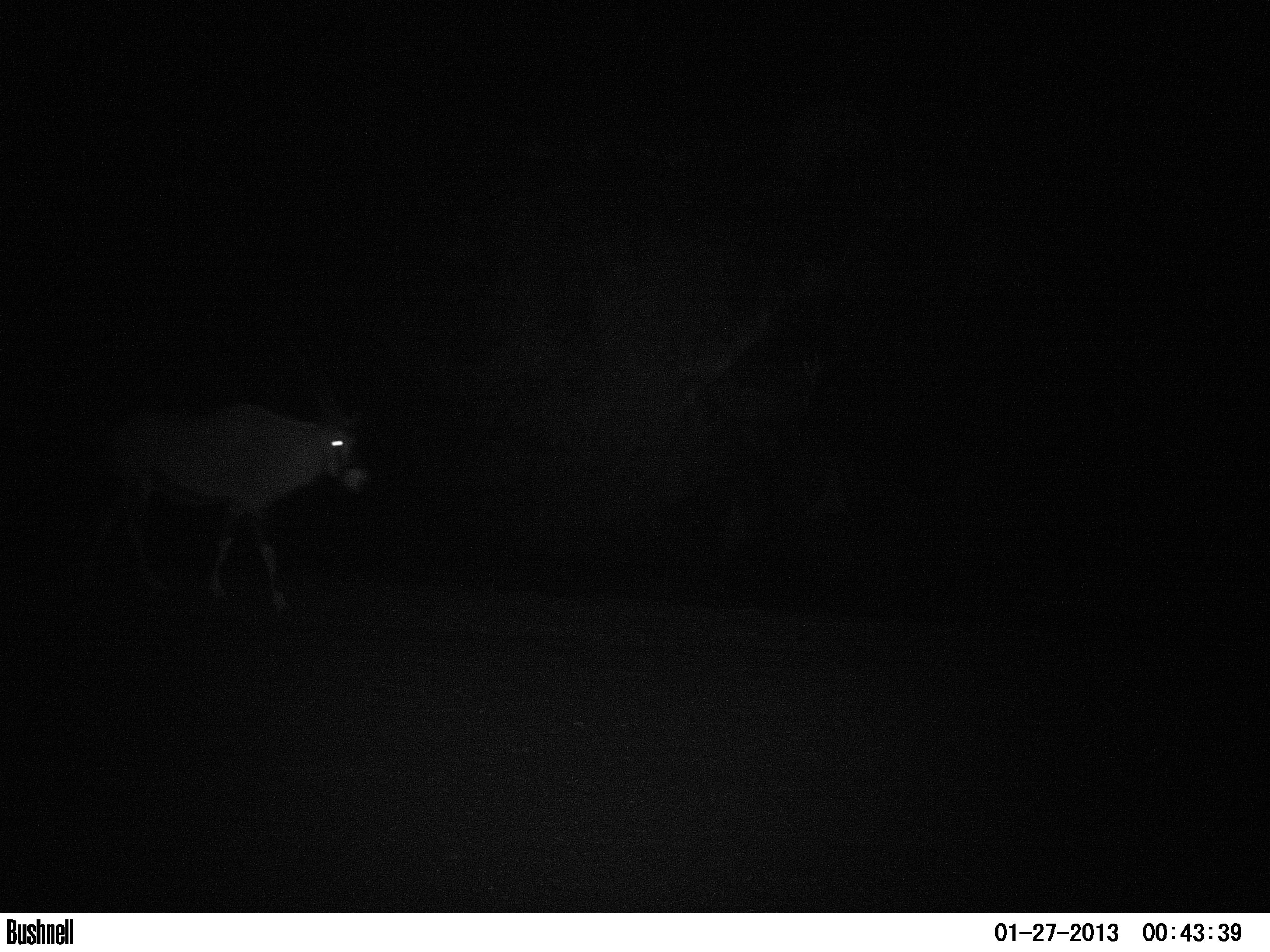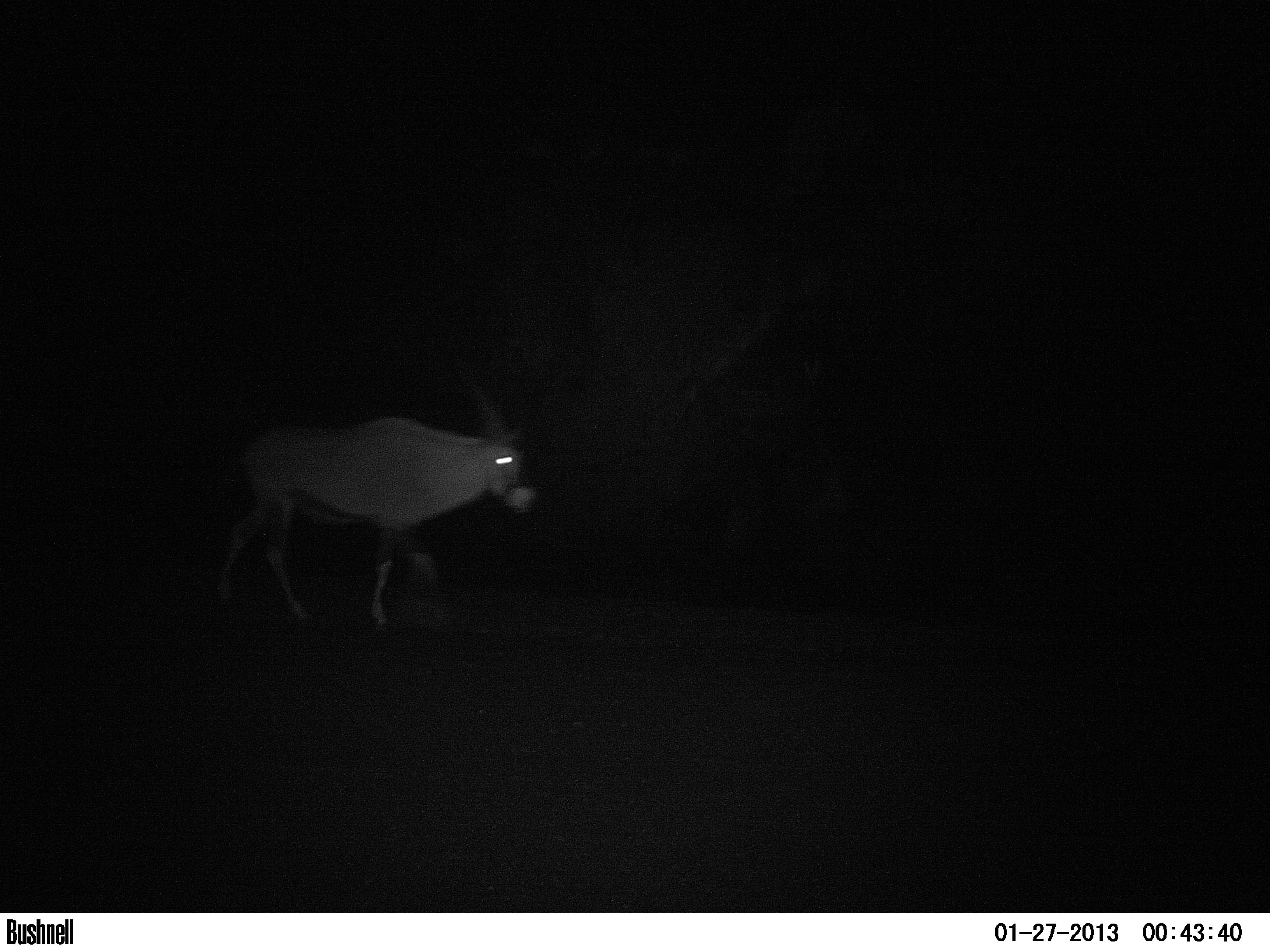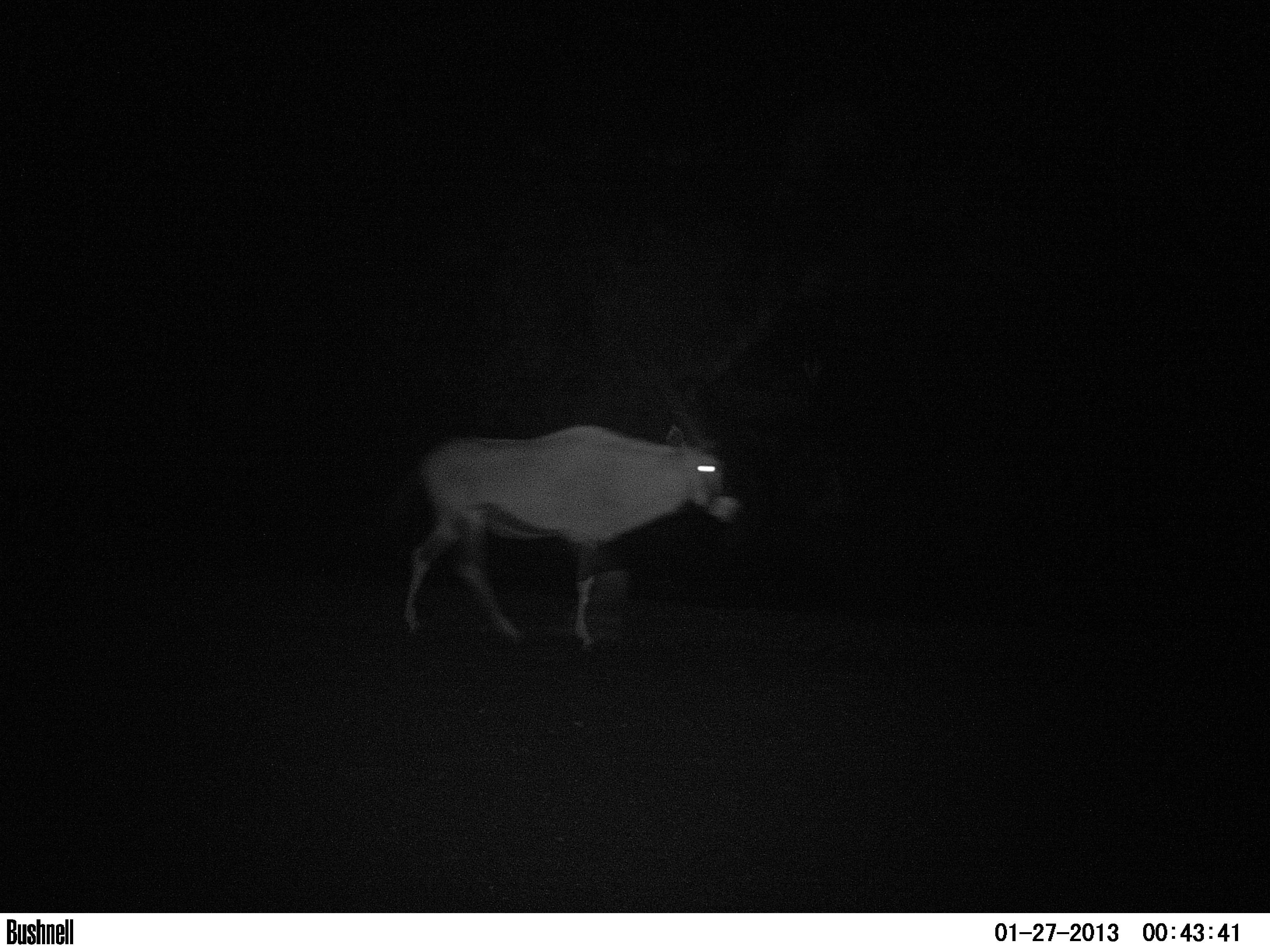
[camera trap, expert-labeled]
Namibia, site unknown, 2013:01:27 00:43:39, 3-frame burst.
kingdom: Animalia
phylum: Chordata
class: Mammalia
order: Artiodactyla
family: Bovidae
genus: Oryx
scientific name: Oryx gazella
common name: gemsbok